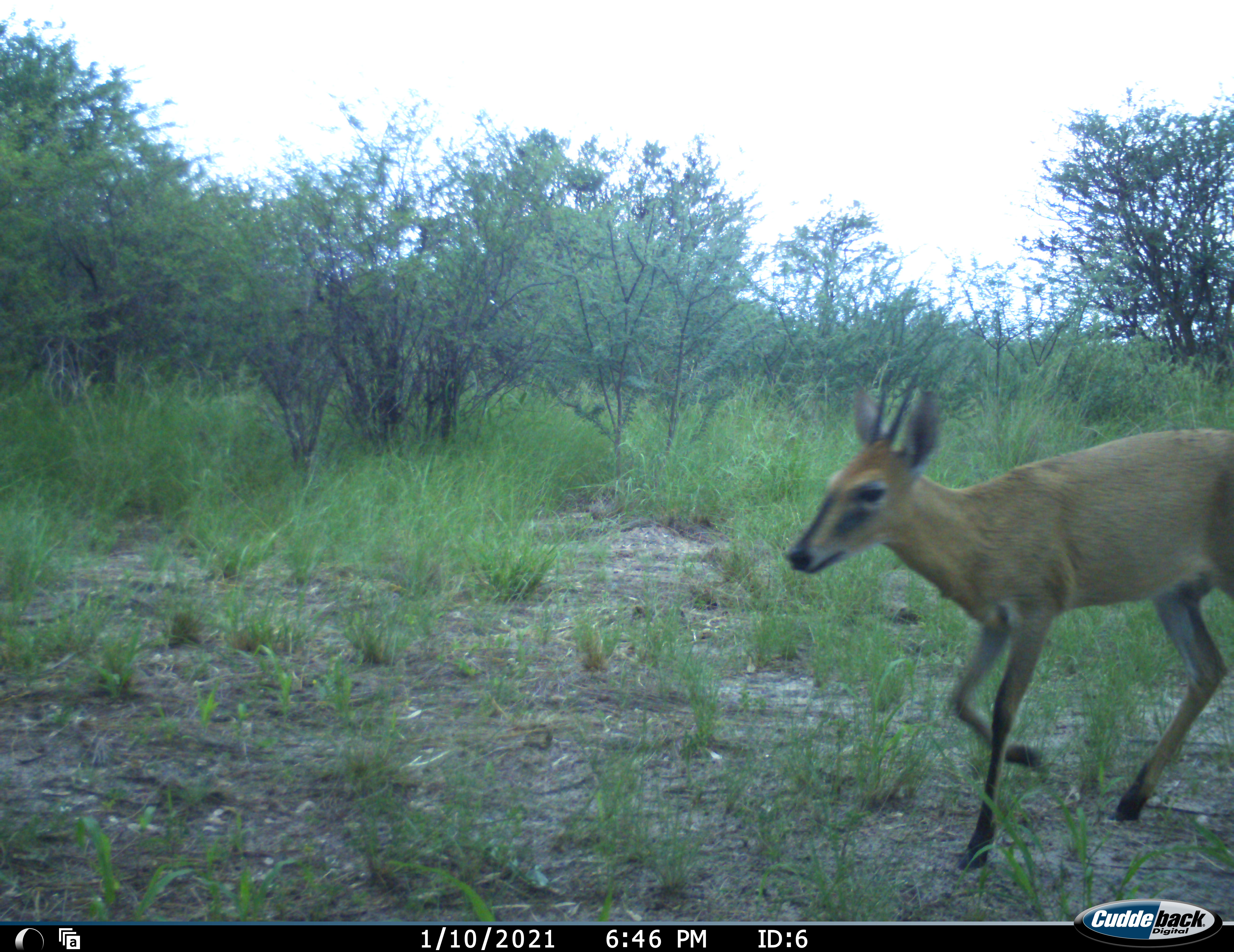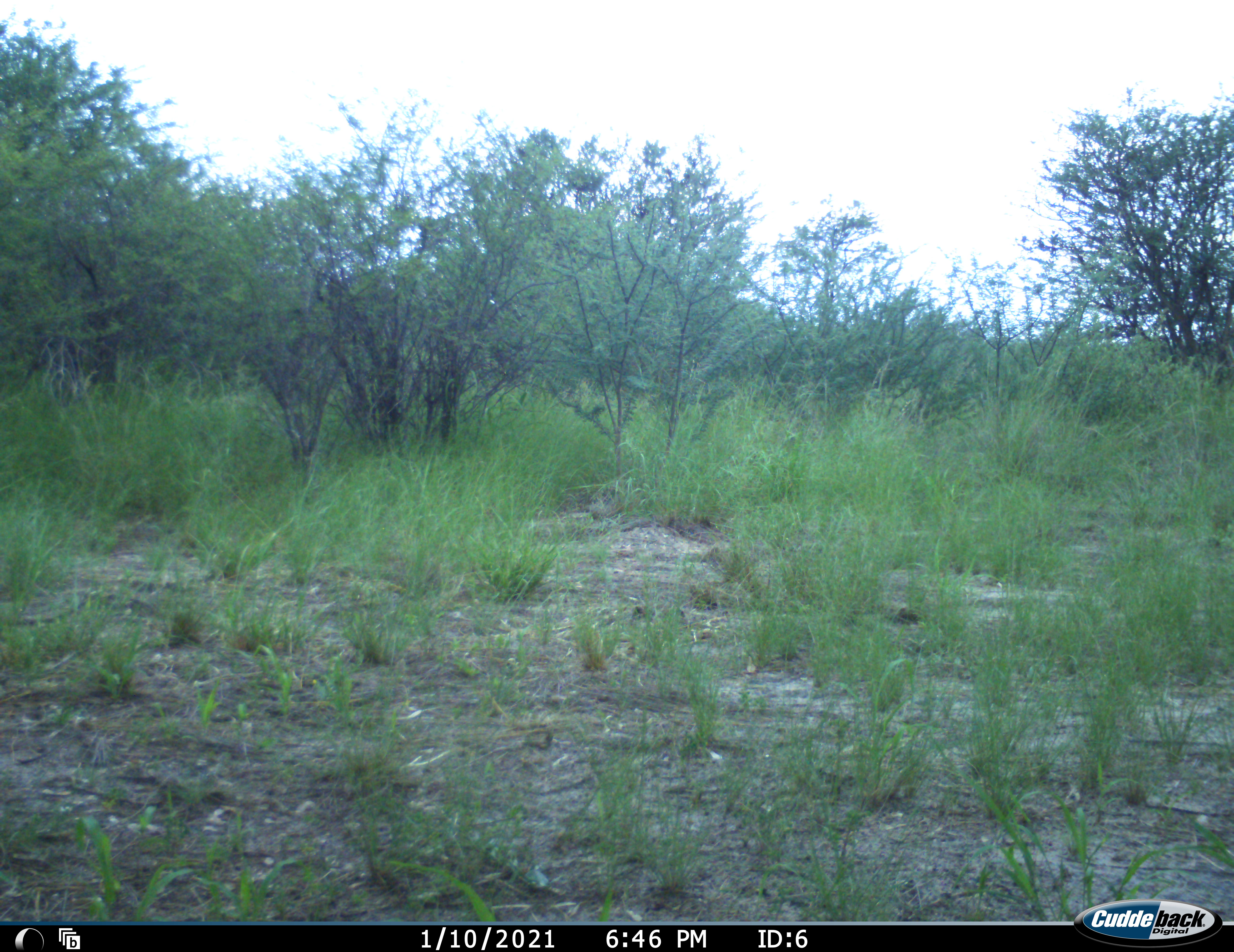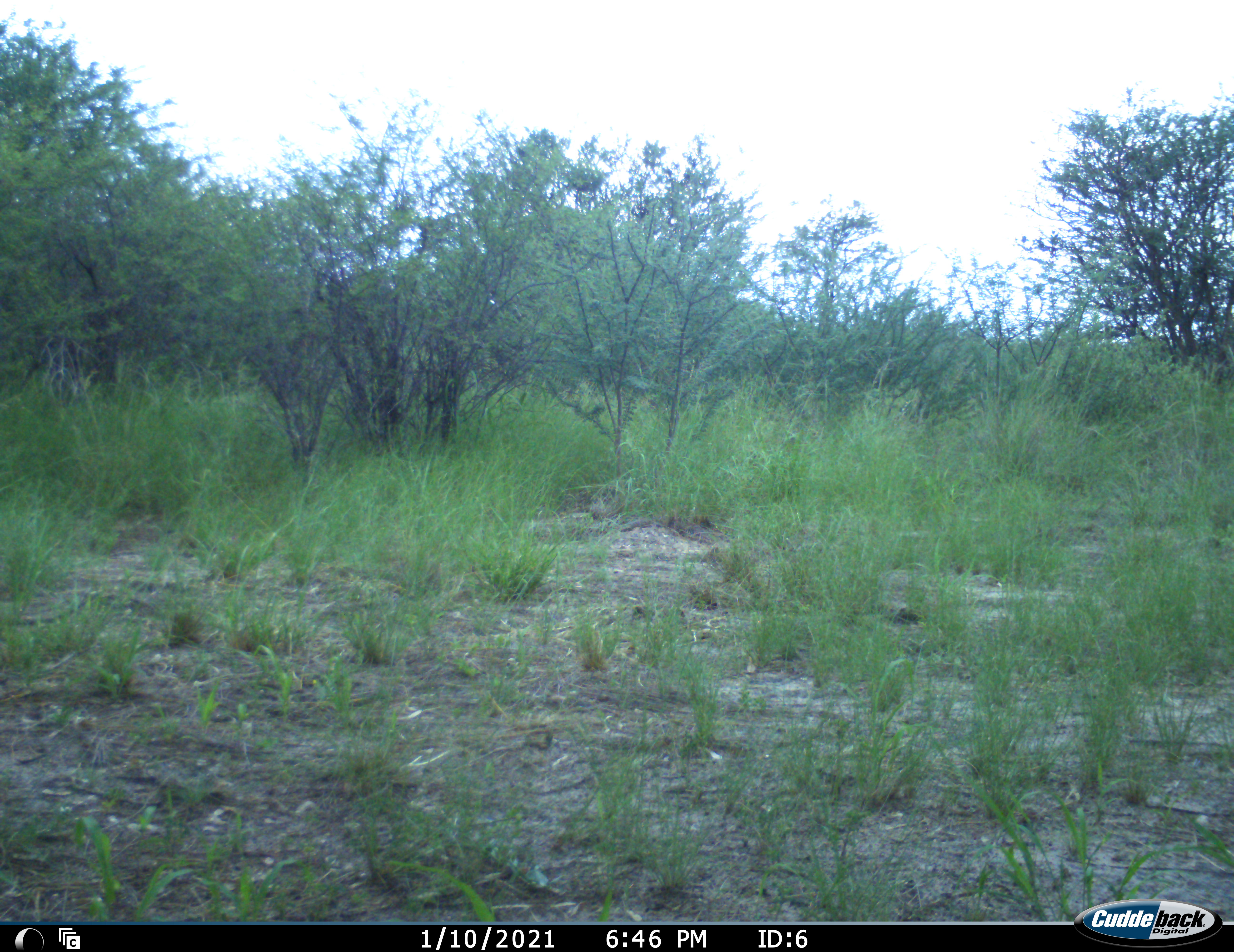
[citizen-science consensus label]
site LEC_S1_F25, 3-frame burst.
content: unidentified animal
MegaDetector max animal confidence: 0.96